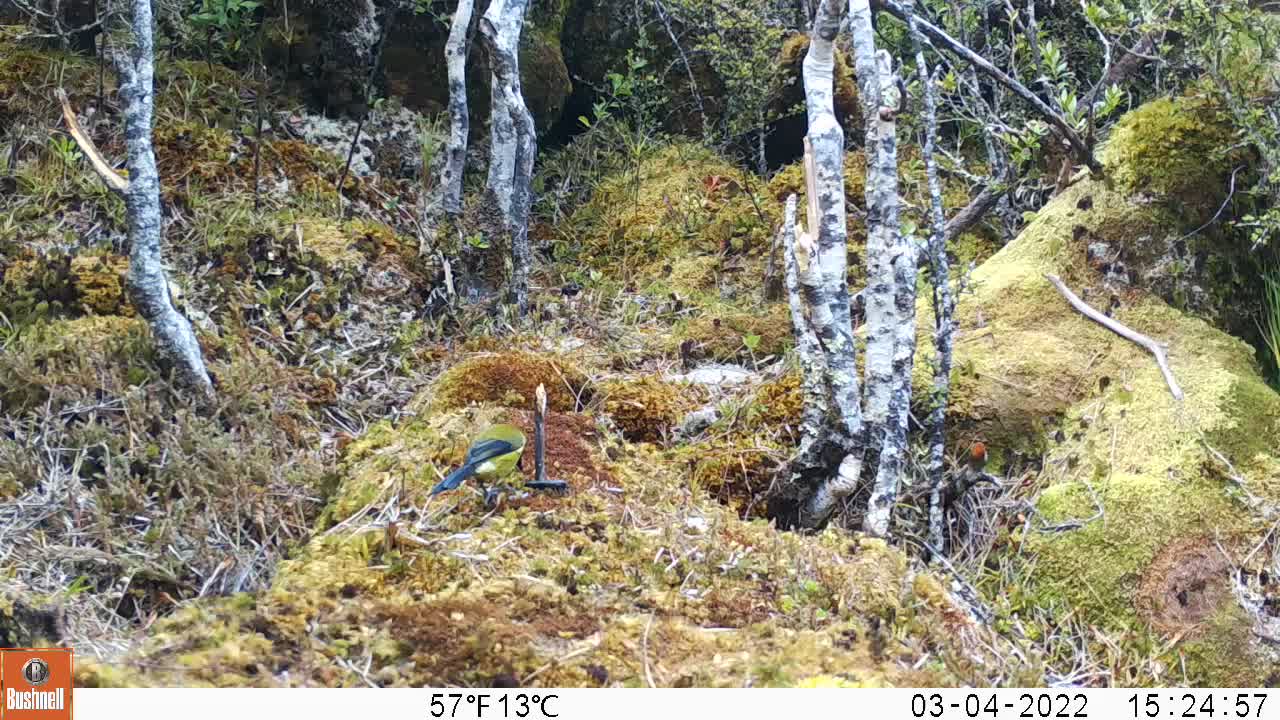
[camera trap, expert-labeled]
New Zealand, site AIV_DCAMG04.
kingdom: Animalia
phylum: Chordata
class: Aves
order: Passeriformes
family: Meliphagidae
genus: Anthornis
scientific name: Anthornis melanura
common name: new zealand bellbird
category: bellbird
Bellbird (new zealand bellbird) (Anthornis melanura).